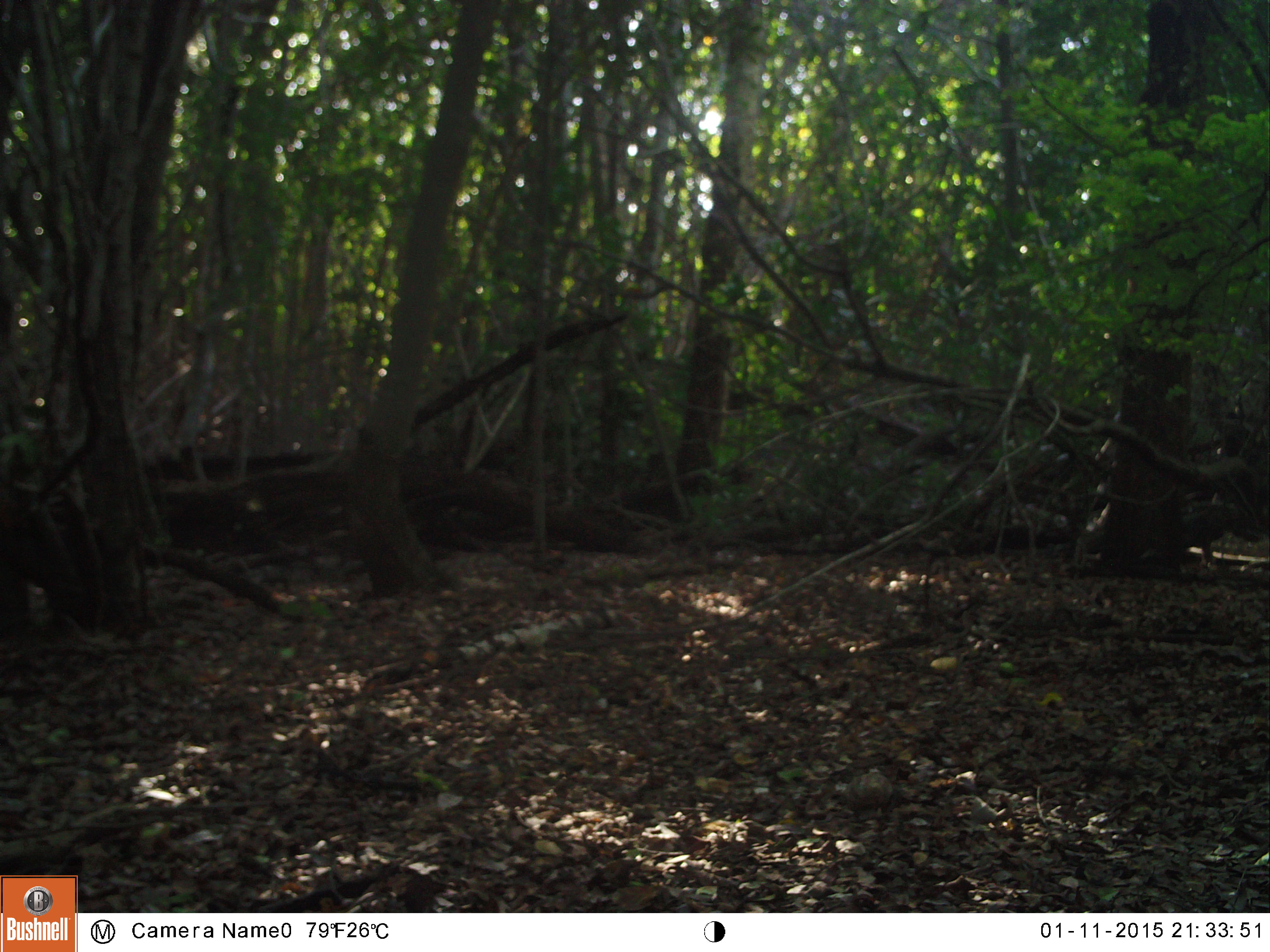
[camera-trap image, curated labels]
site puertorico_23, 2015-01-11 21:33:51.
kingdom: Animalia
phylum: Chordata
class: Reptilia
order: Squamata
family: Iguanidae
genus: Iguana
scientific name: Iguana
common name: typical iguanas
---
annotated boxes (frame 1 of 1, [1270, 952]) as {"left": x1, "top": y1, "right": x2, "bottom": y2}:
iguana: {"left": 1177, "top": 491, "right": 1252, "bottom": 560}